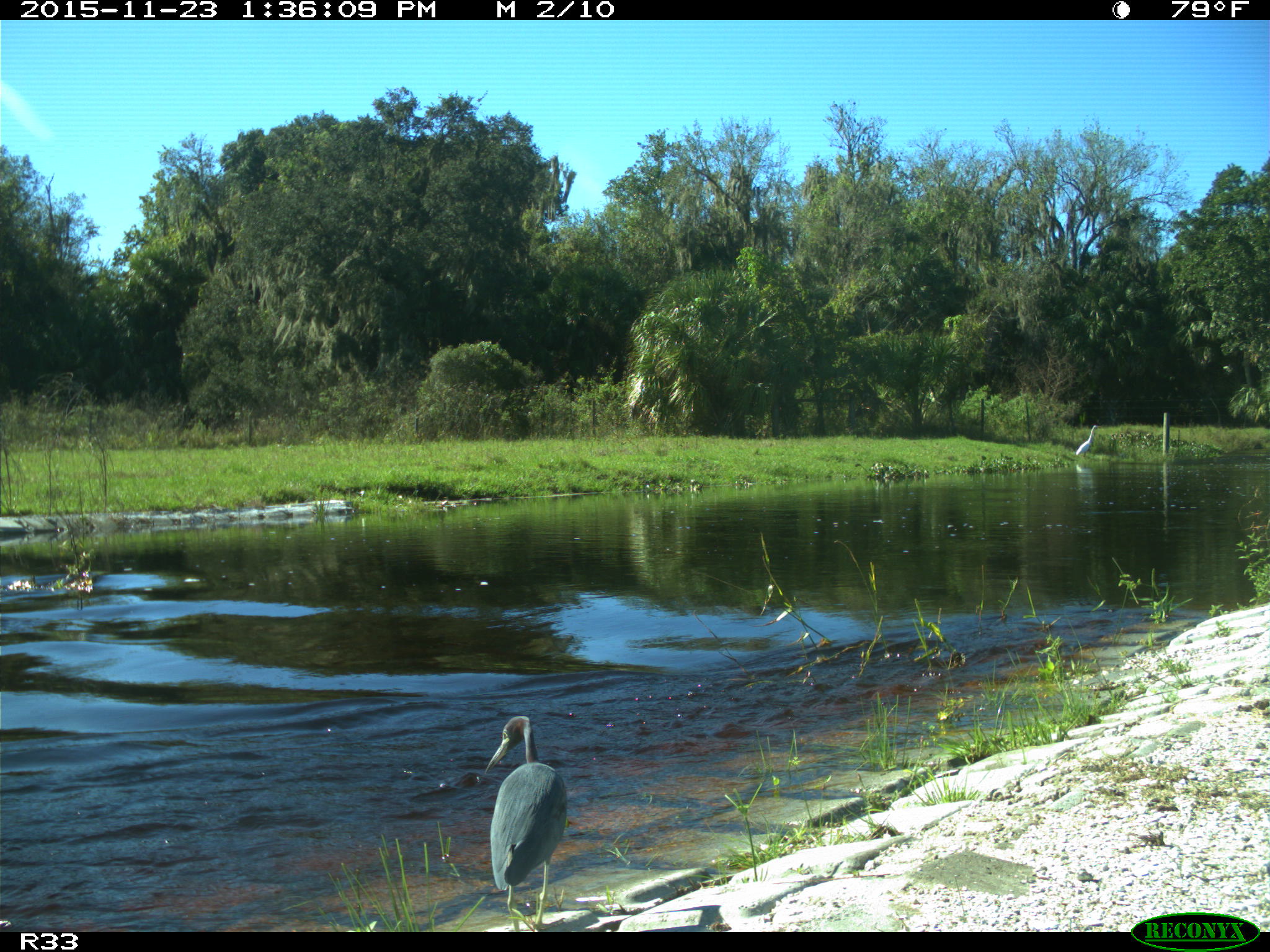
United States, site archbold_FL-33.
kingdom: Animalia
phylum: Chordata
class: Aves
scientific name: Aves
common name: birds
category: unidentified bird